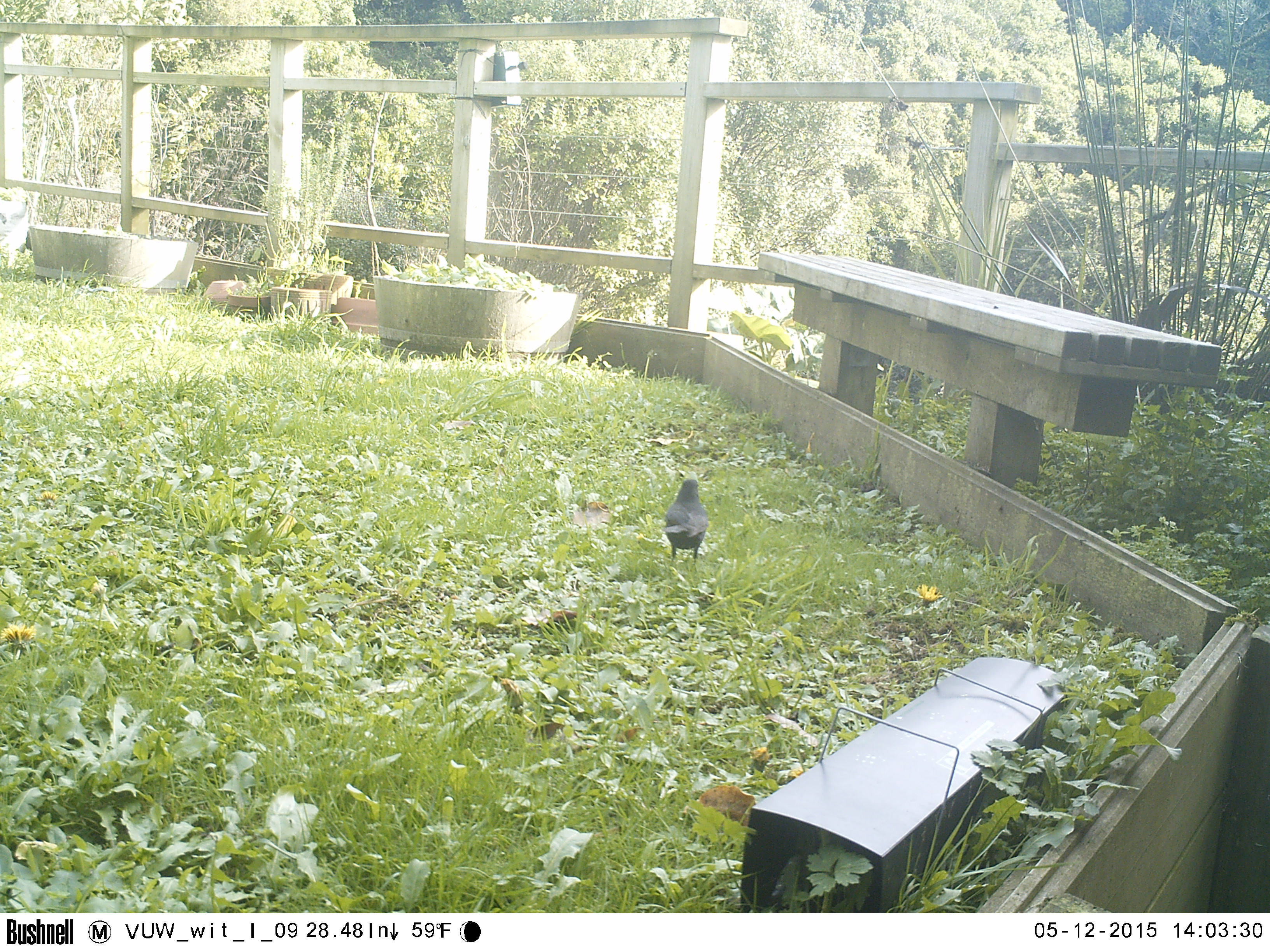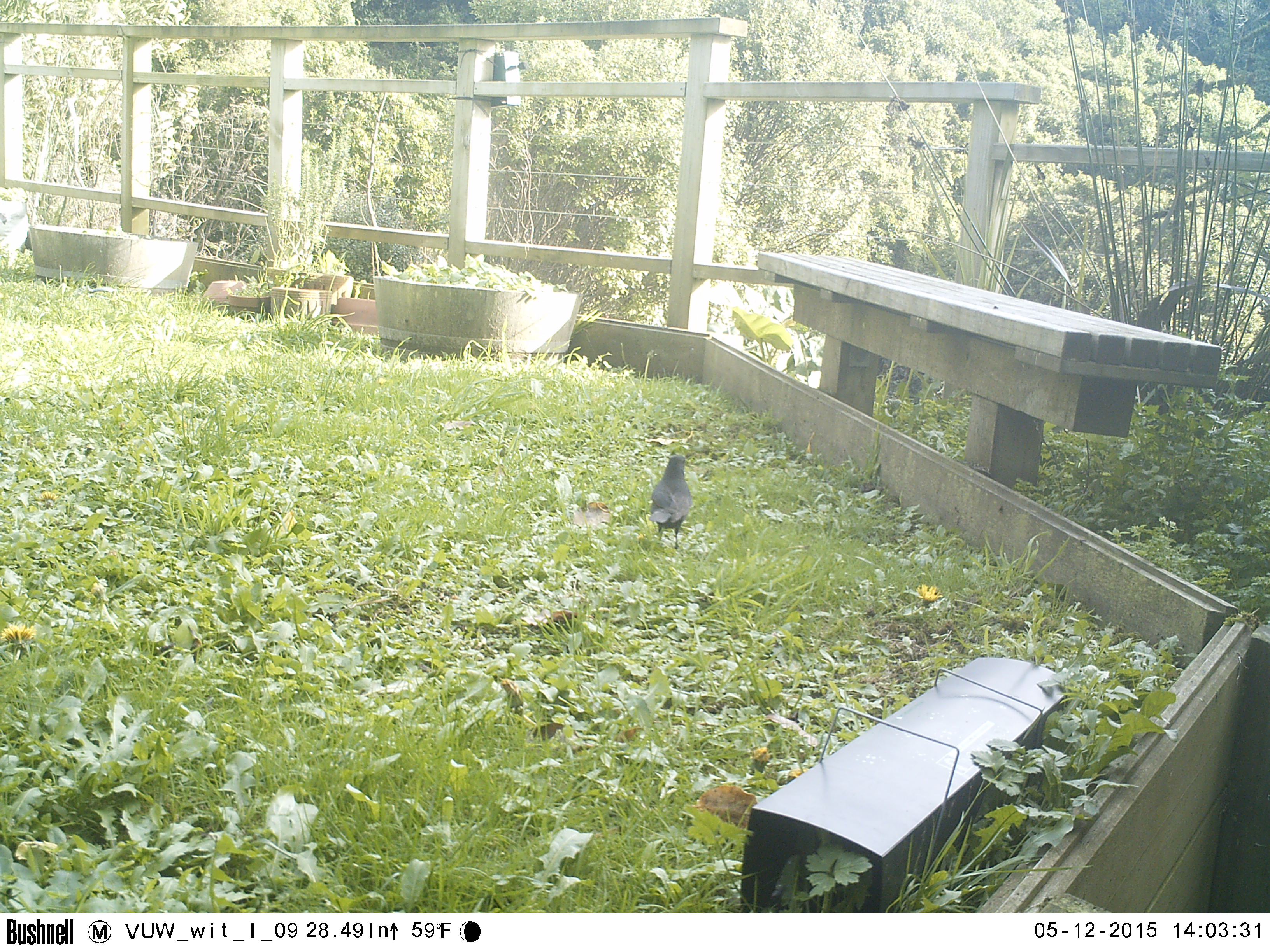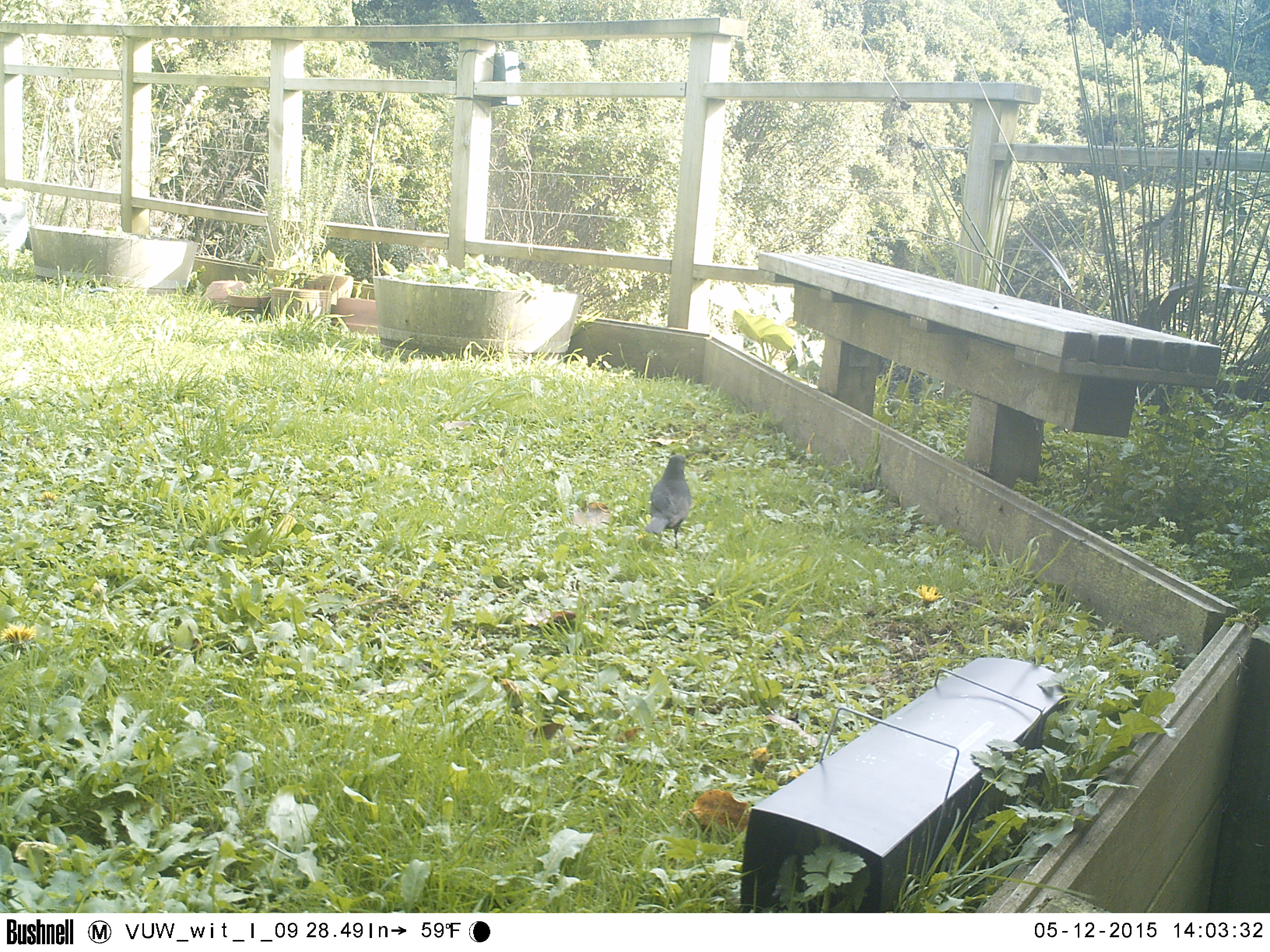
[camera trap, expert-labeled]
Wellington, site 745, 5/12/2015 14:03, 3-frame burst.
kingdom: Animalia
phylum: Chordata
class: Aves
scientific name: Aves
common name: bird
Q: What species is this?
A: Bird (Aves).